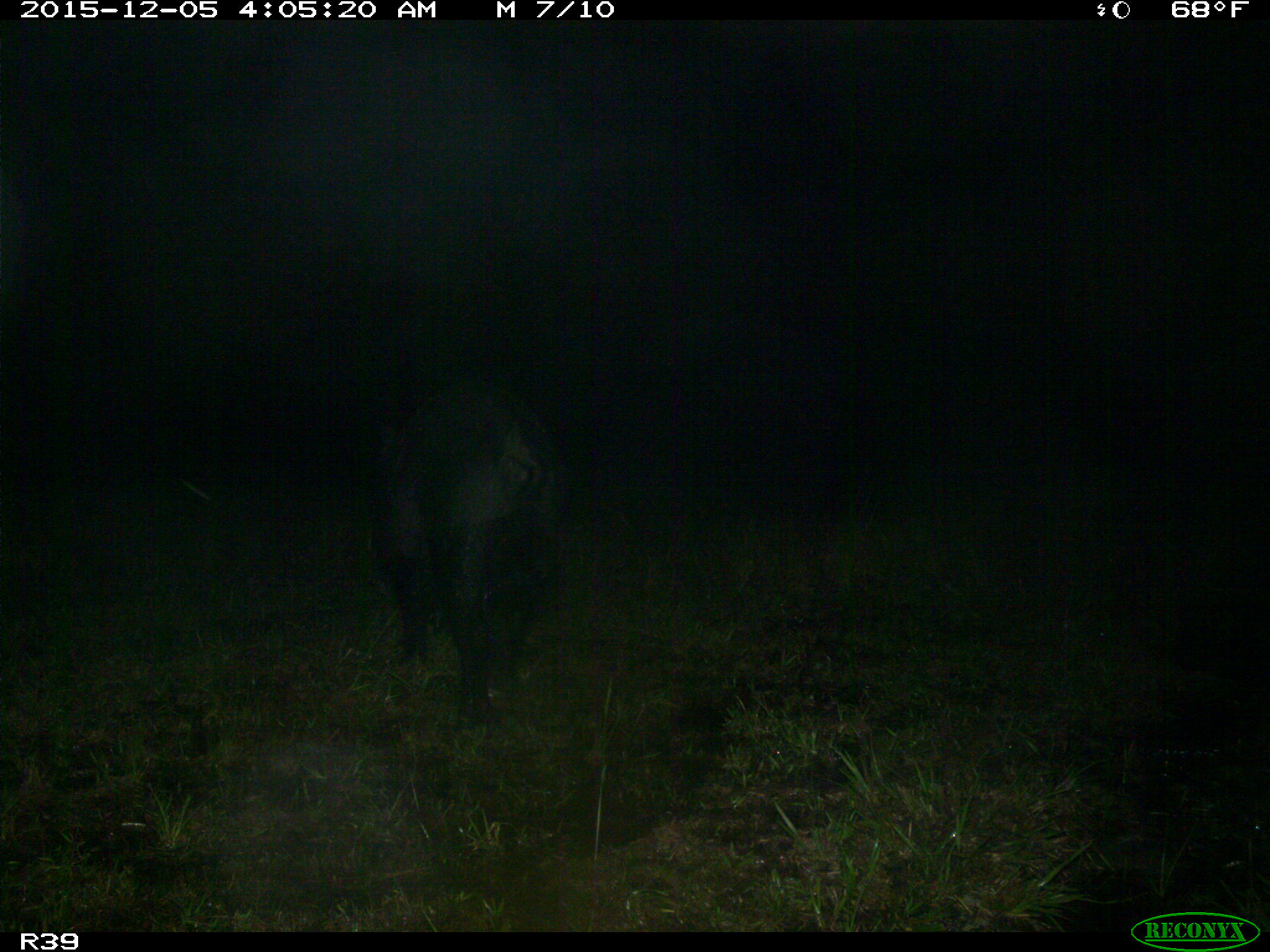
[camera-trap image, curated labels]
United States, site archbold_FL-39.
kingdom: Animalia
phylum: Chordata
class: Mammalia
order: Artiodactyla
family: Suidae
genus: Sus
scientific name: Sus scrofa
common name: wild boar